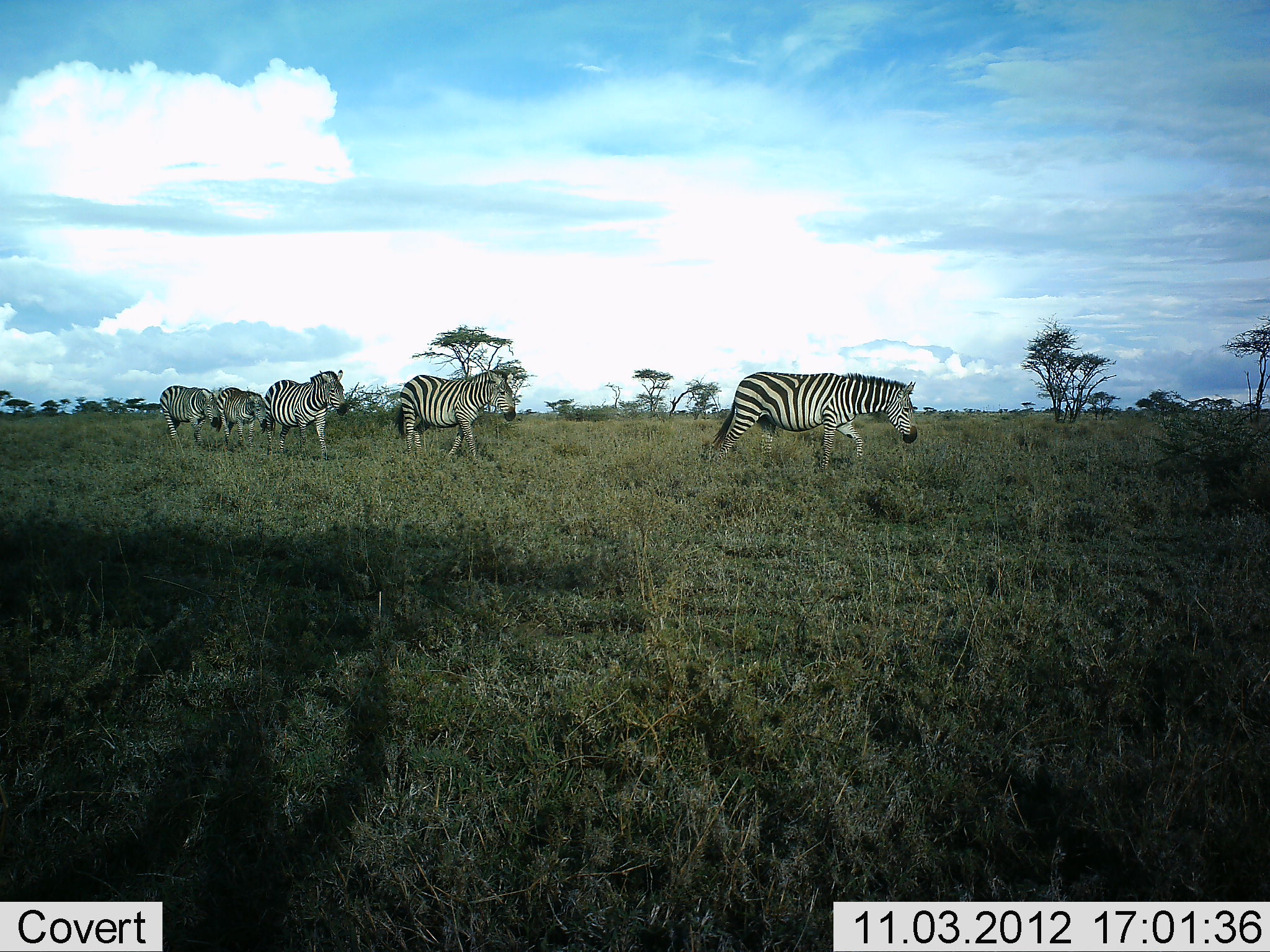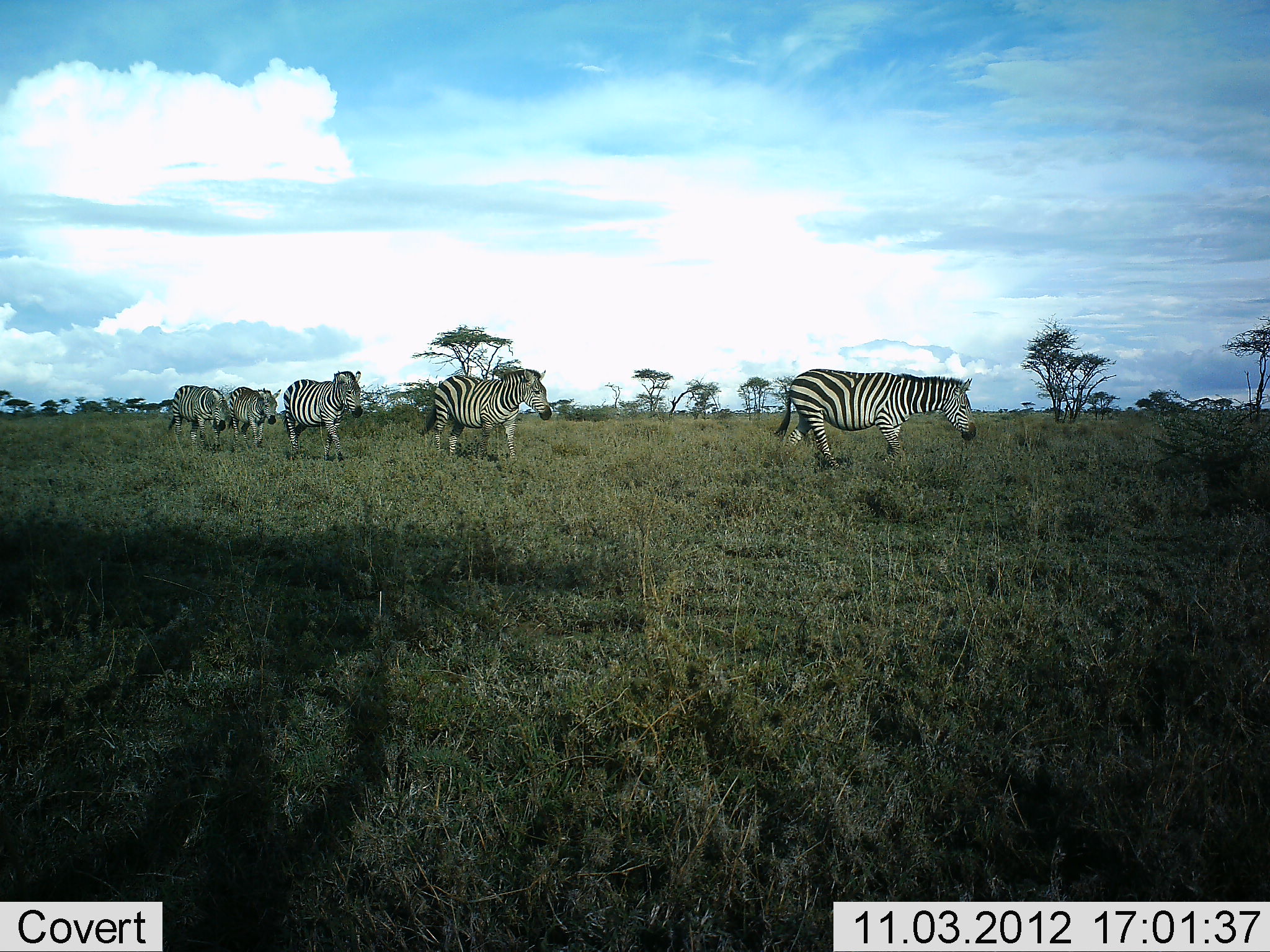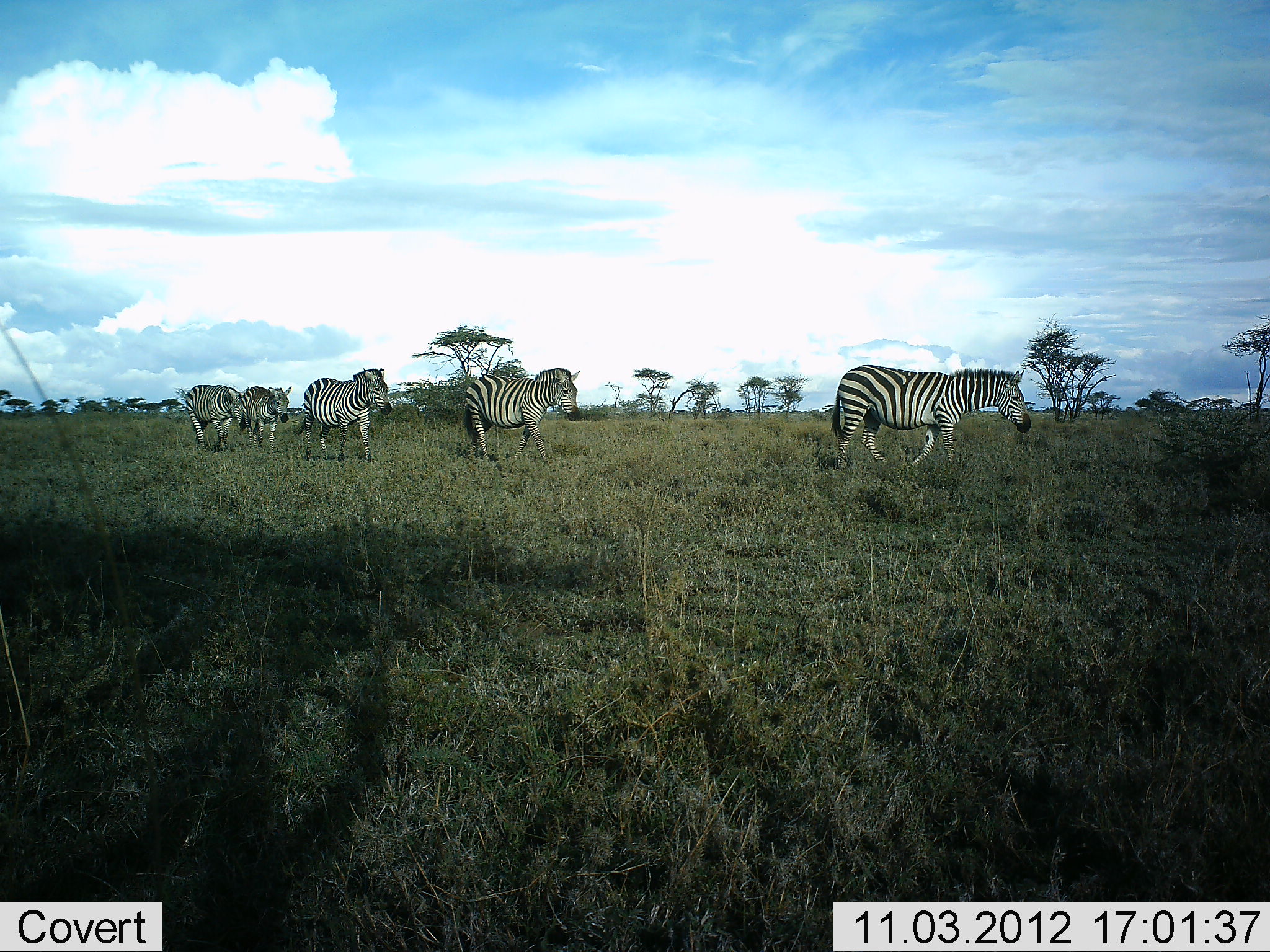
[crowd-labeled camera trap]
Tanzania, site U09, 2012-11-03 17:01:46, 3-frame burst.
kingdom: Animalia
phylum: Chordata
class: Mammalia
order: Perissodactyla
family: Equidae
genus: Equus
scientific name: Equus quagga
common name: plains zebra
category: zebra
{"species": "zebra (plains zebra) (Equus quagga)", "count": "5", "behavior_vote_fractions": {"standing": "0%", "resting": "0%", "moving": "100%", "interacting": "0%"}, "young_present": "0%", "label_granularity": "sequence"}